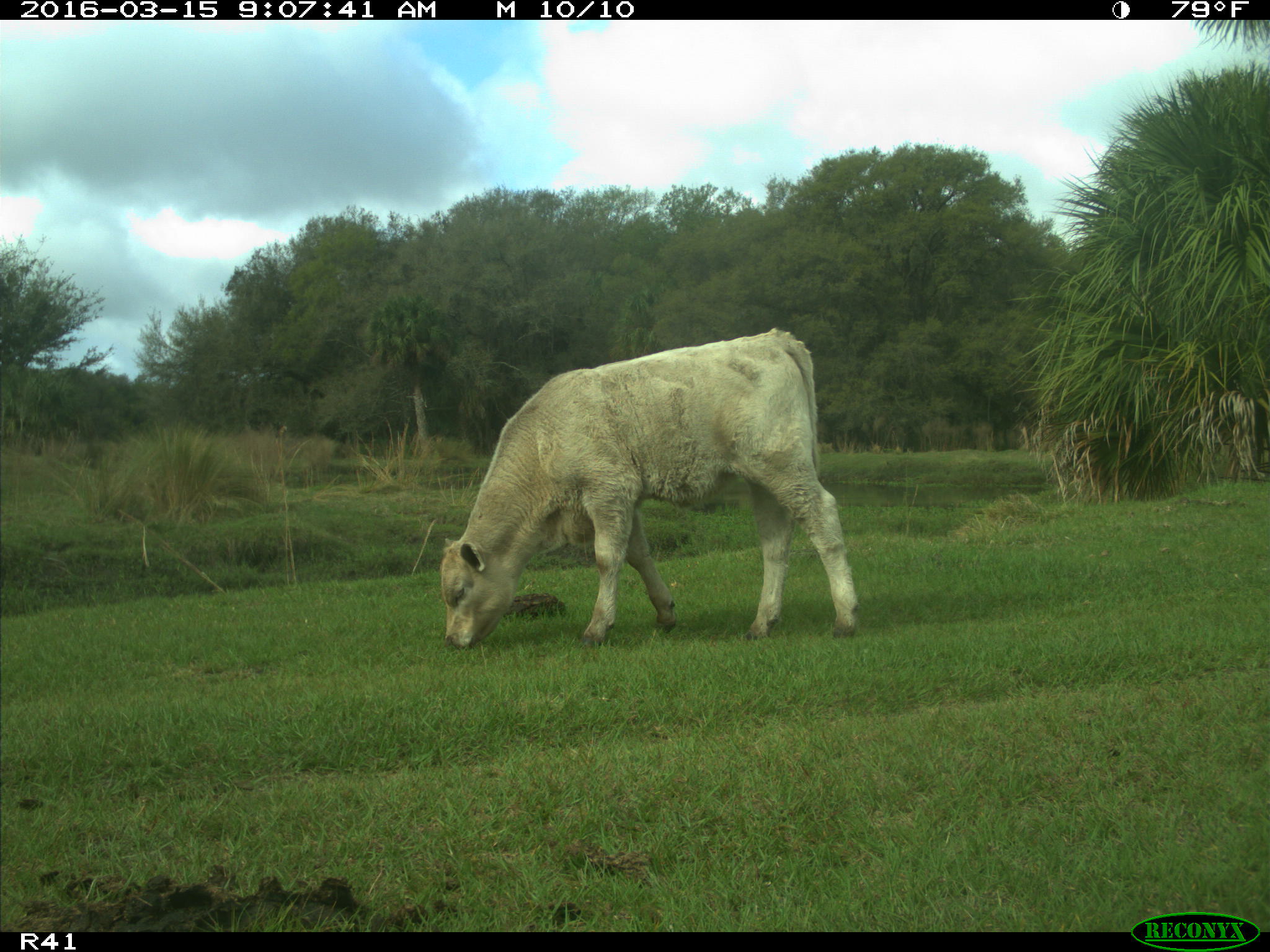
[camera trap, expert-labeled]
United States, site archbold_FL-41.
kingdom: Animalia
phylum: Chordata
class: Mammalia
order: Artiodactyla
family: Bovidae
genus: Bos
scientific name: Bos taurus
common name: domestic cow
Bos taurus (domestic cow).